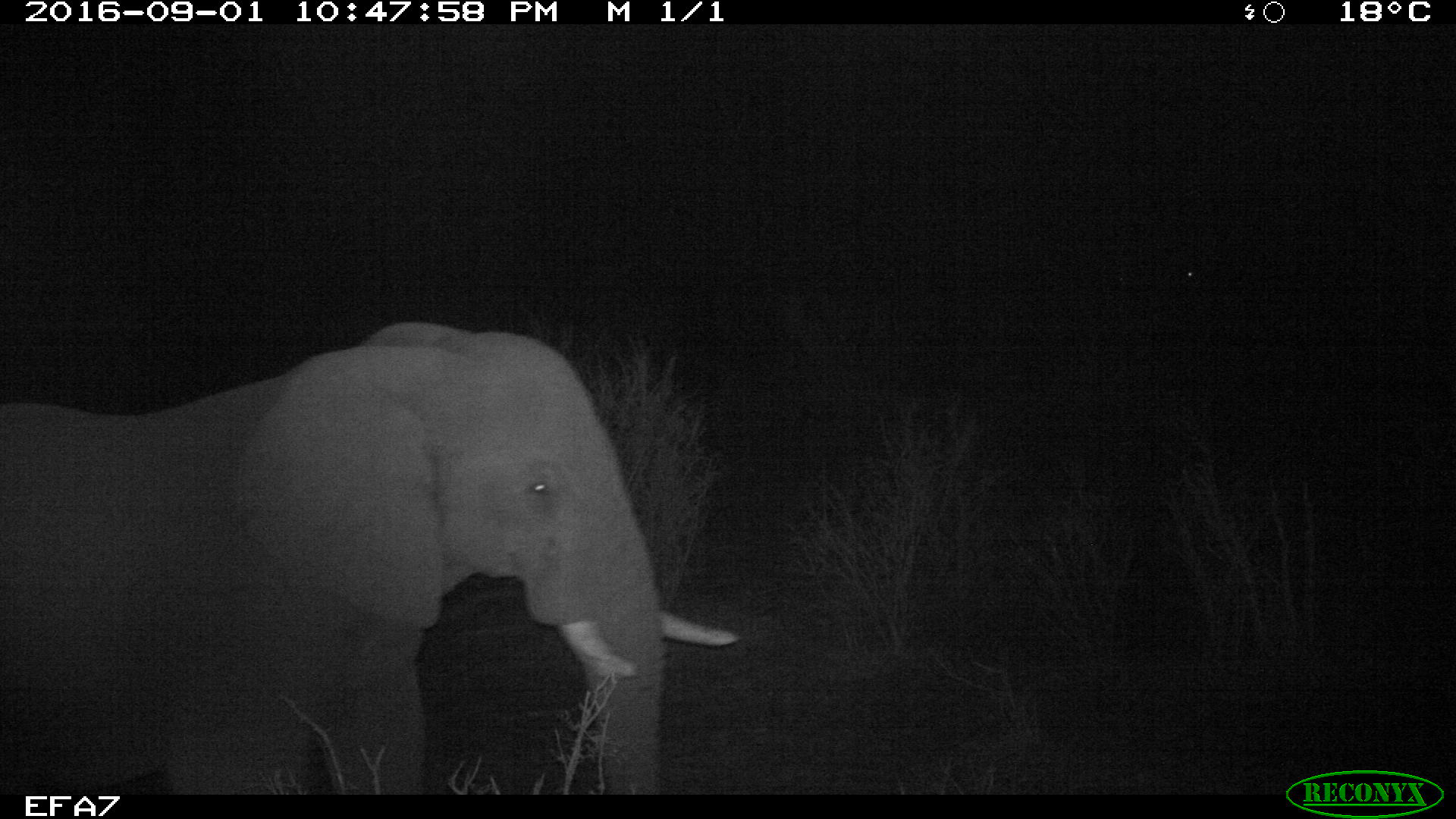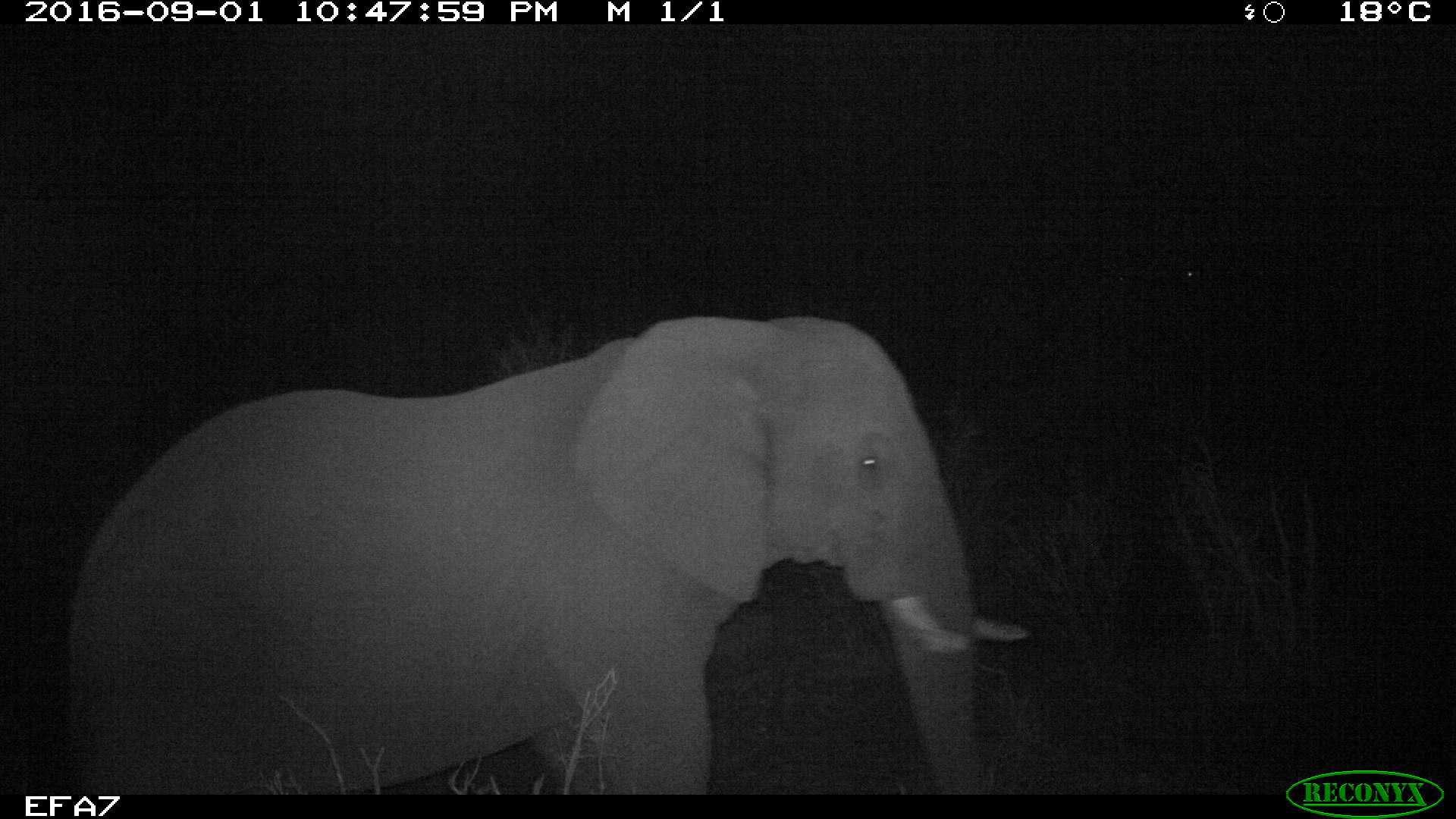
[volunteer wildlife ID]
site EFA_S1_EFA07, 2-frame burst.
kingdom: Animalia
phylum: Chordata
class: Mammalia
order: Proboscidea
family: Elephantidae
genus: Loxodonta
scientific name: Loxodonta africana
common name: african bush elephant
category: elephant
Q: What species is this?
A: Elephant (african bush elephant) (Loxodonta africana).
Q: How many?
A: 1.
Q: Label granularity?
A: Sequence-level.